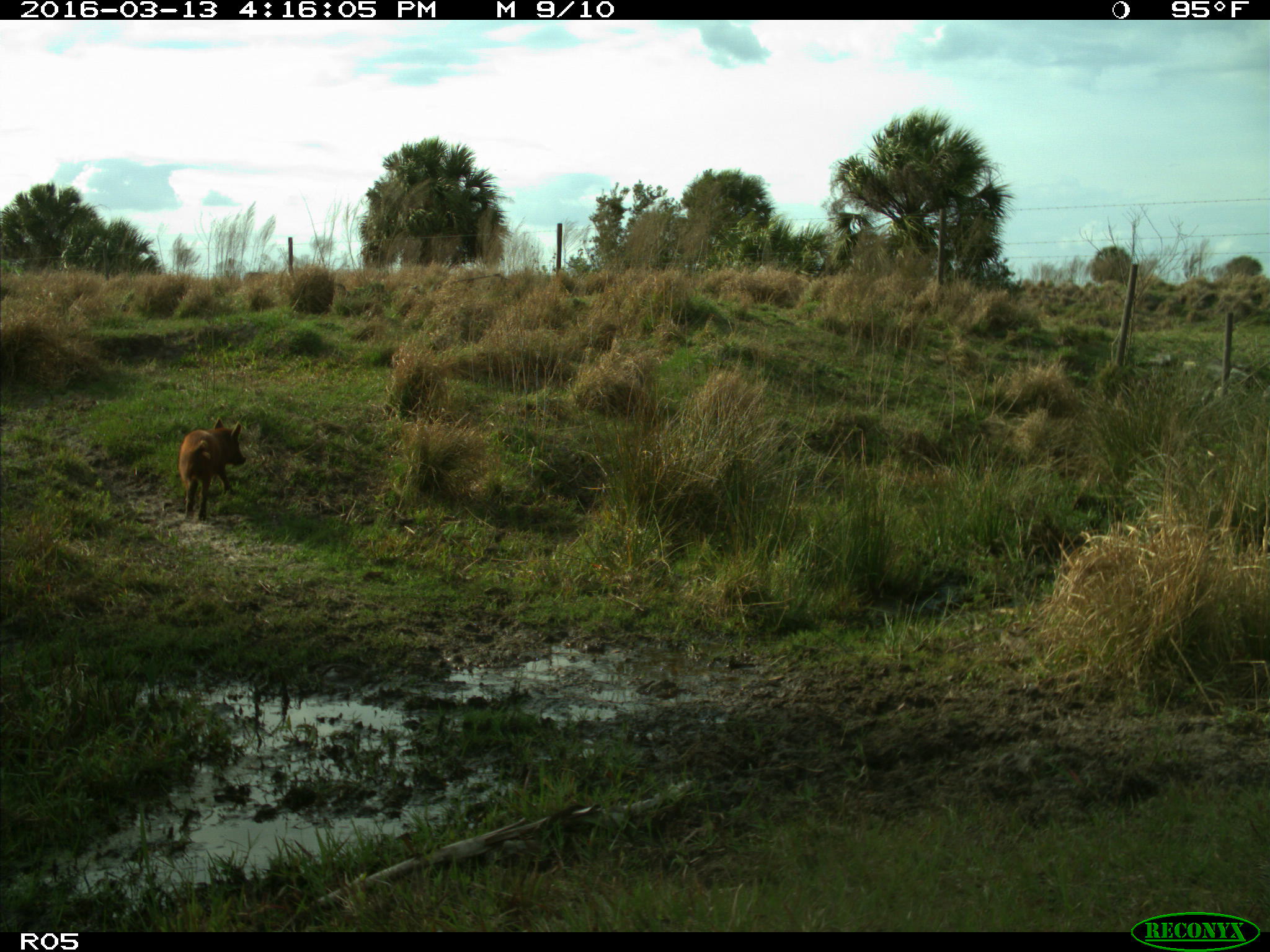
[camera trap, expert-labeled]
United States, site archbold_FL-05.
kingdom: Animalia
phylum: Chordata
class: Mammalia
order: Artiodactyla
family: Suidae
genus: Sus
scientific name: Sus scrofa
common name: wild boar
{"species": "Sus scrofa (wild boar)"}